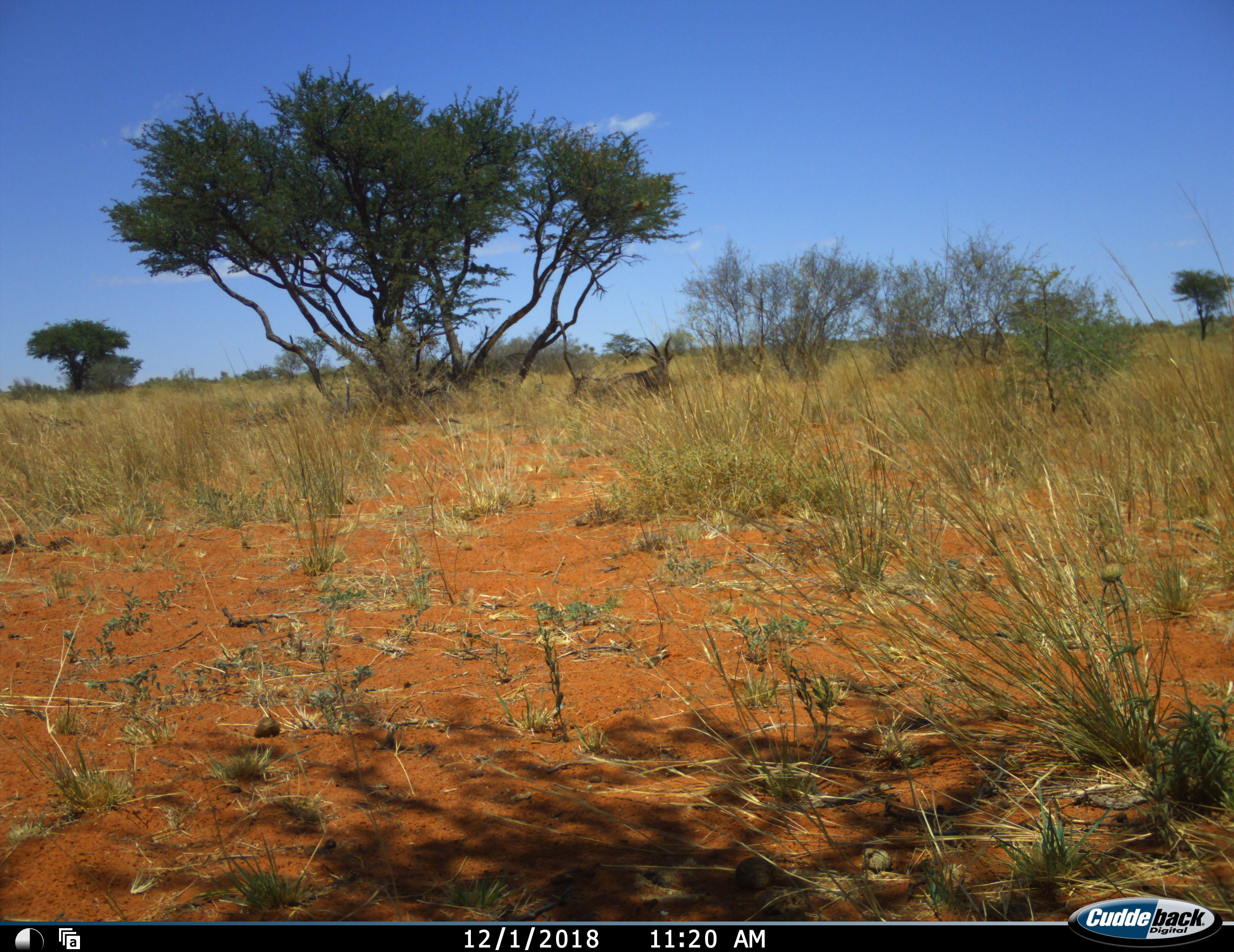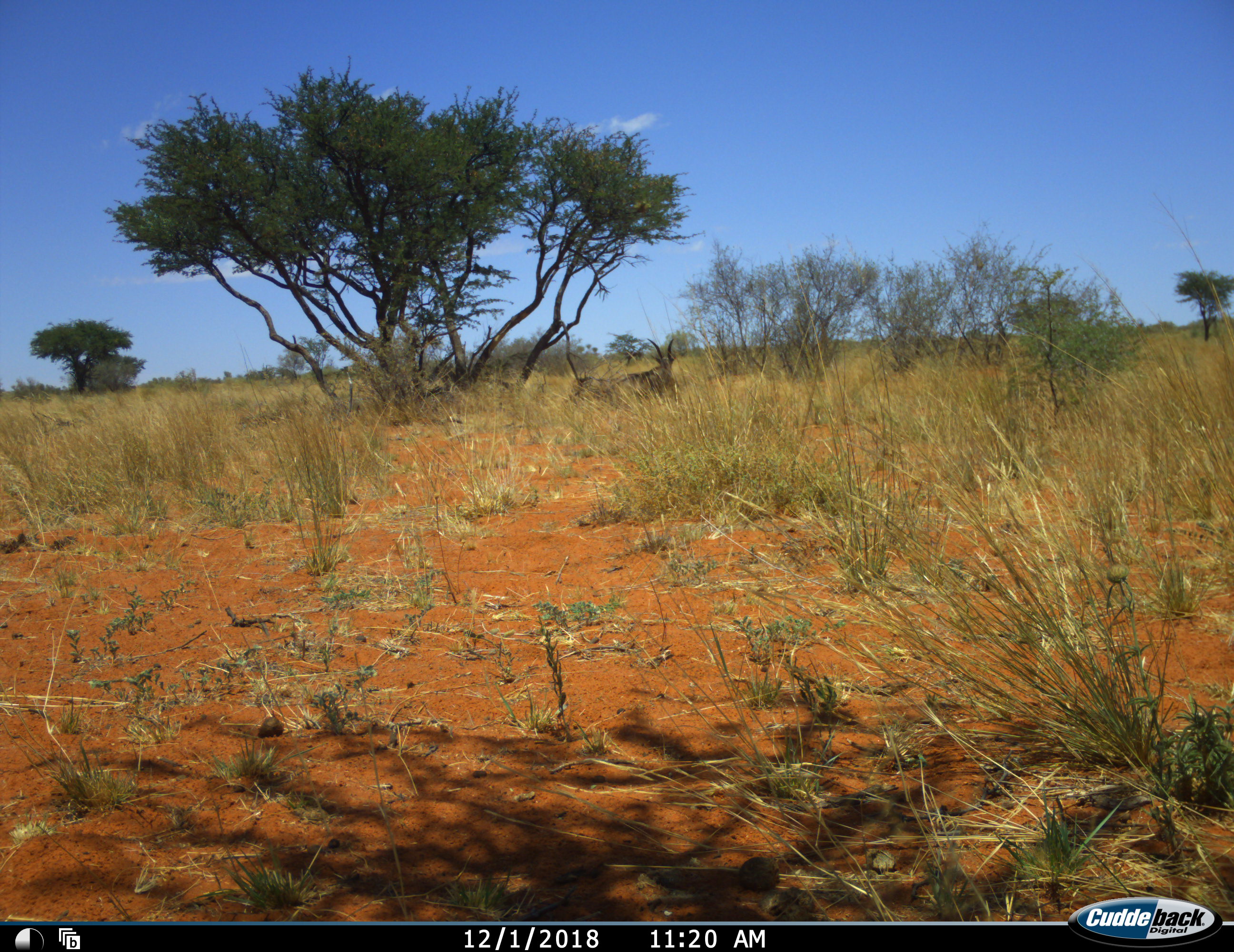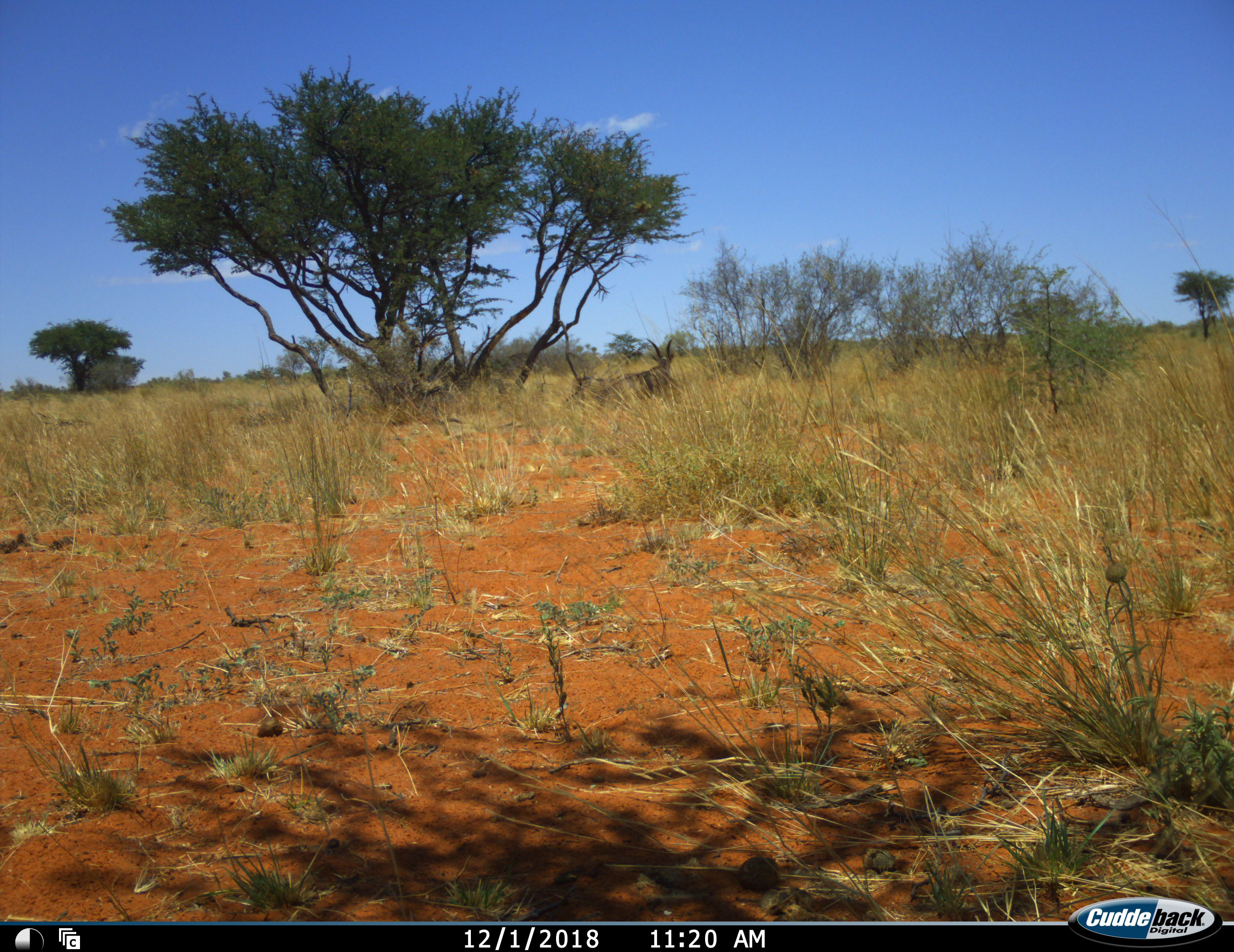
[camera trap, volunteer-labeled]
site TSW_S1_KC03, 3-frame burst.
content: unidentified animal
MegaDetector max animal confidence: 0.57